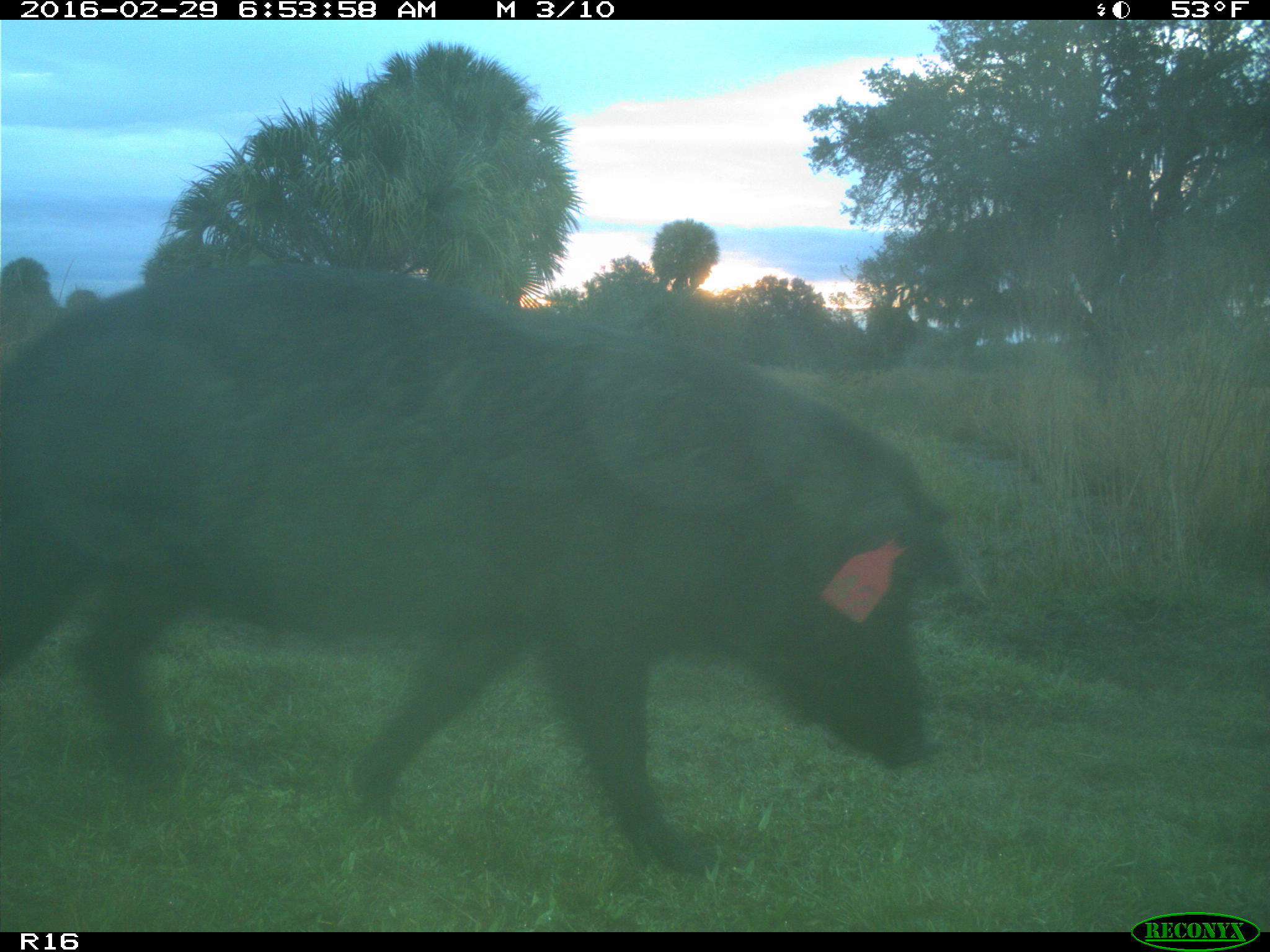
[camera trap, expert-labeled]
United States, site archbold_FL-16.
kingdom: Animalia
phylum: Chordata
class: Mammalia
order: Artiodactyla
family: Suidae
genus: Sus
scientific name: Sus scrofa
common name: wild boar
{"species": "Sus scrofa (wild boar)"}